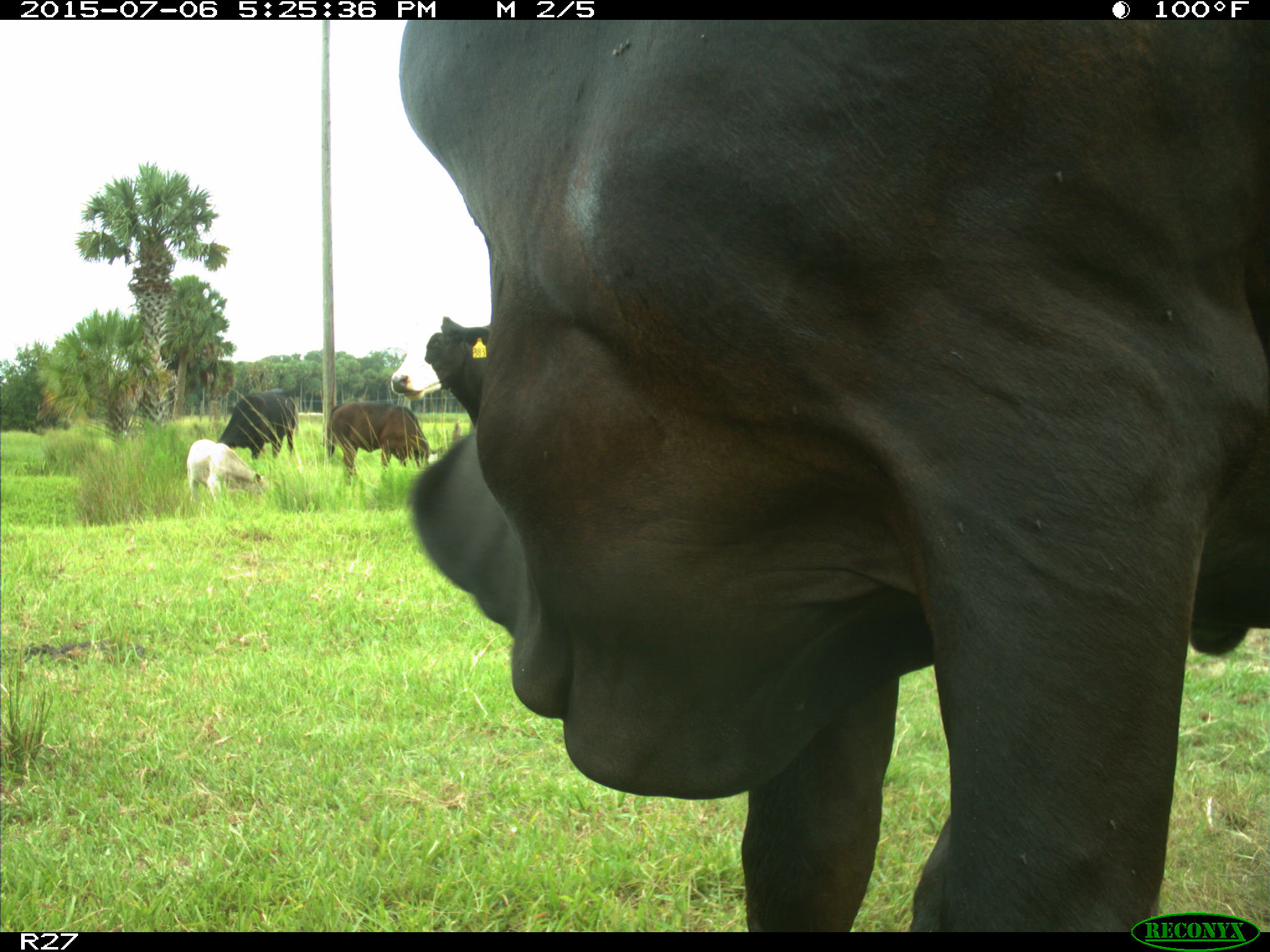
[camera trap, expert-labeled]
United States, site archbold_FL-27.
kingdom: Animalia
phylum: Chordata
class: Mammalia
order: Artiodactyla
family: Bovidae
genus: Bos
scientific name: Bos taurus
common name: domestic cow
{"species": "Bos taurus (domestic cow)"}